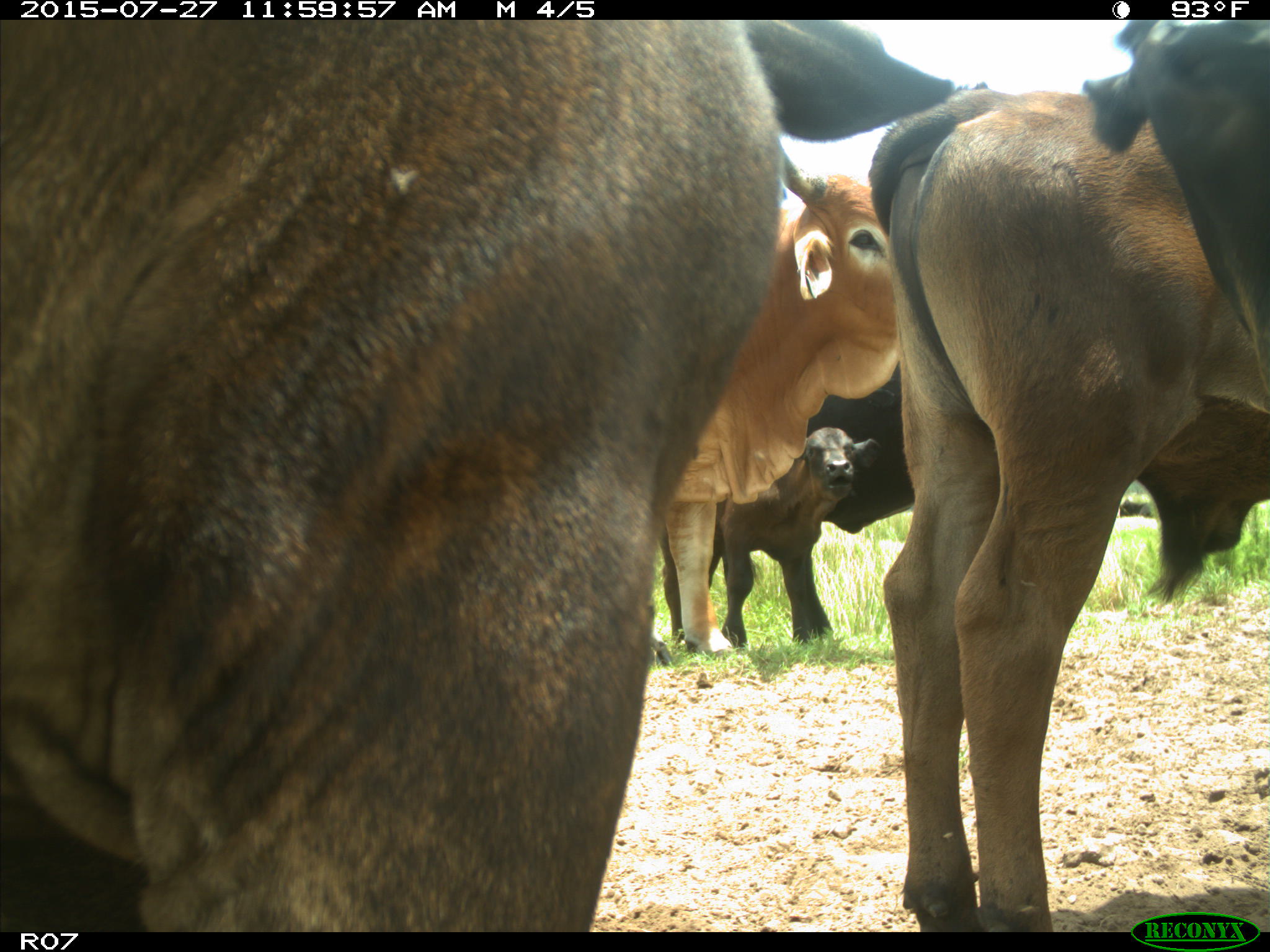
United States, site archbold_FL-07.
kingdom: Animalia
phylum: Chordata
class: Mammalia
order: Artiodactyla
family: Bovidae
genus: Bos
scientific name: Bos taurus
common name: domestic cow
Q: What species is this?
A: Bos taurus (domestic cow).